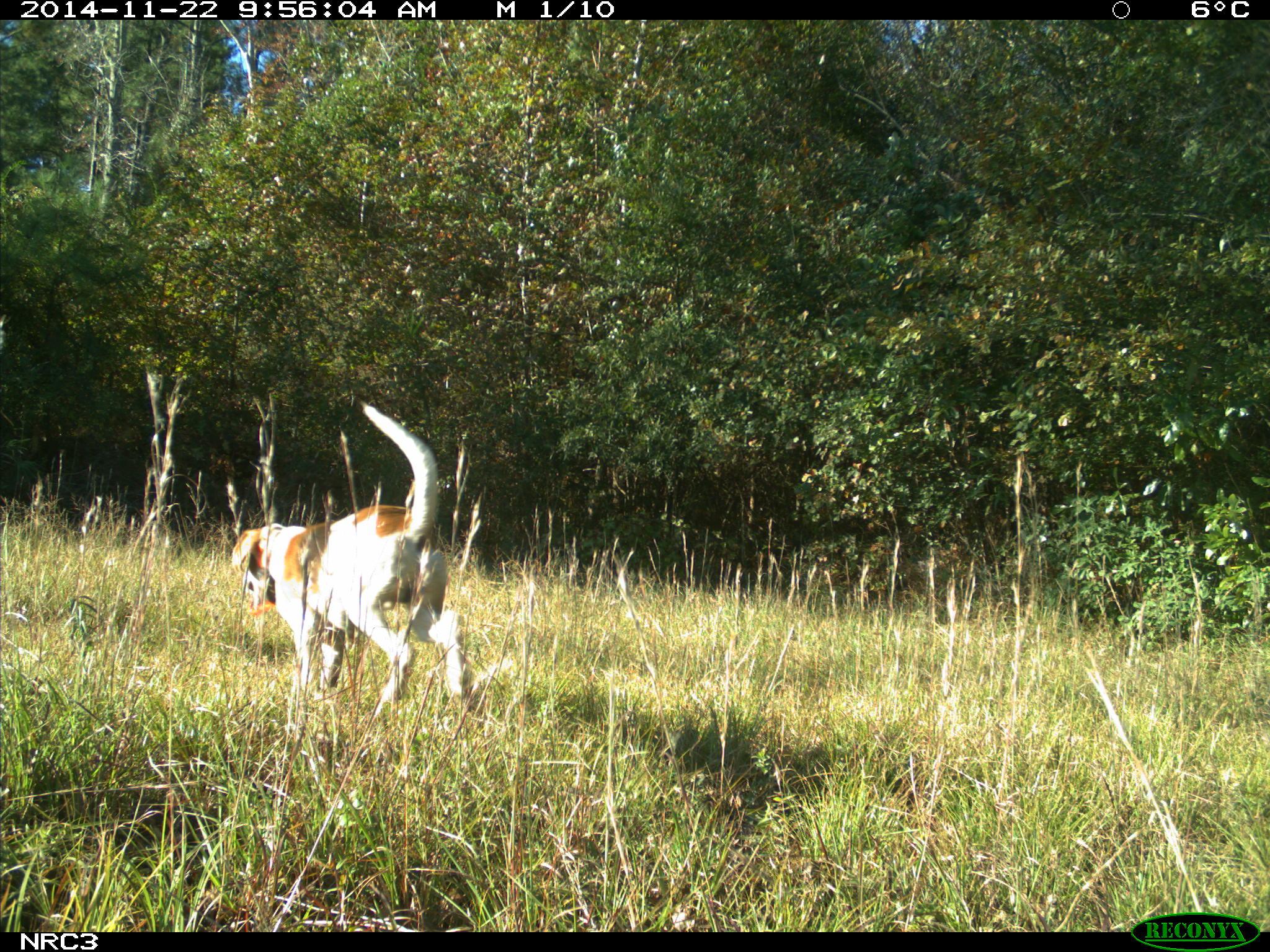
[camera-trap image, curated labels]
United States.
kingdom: Animalia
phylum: Chordata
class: Mammalia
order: Carnivora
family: Canidae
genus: Canis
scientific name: Canis familiaris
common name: domestic dog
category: Dog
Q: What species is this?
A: Dog (domestic dog) (Canis familiaris).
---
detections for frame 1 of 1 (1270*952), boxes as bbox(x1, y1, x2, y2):
Dog: bbox(235, 396, 477, 730)